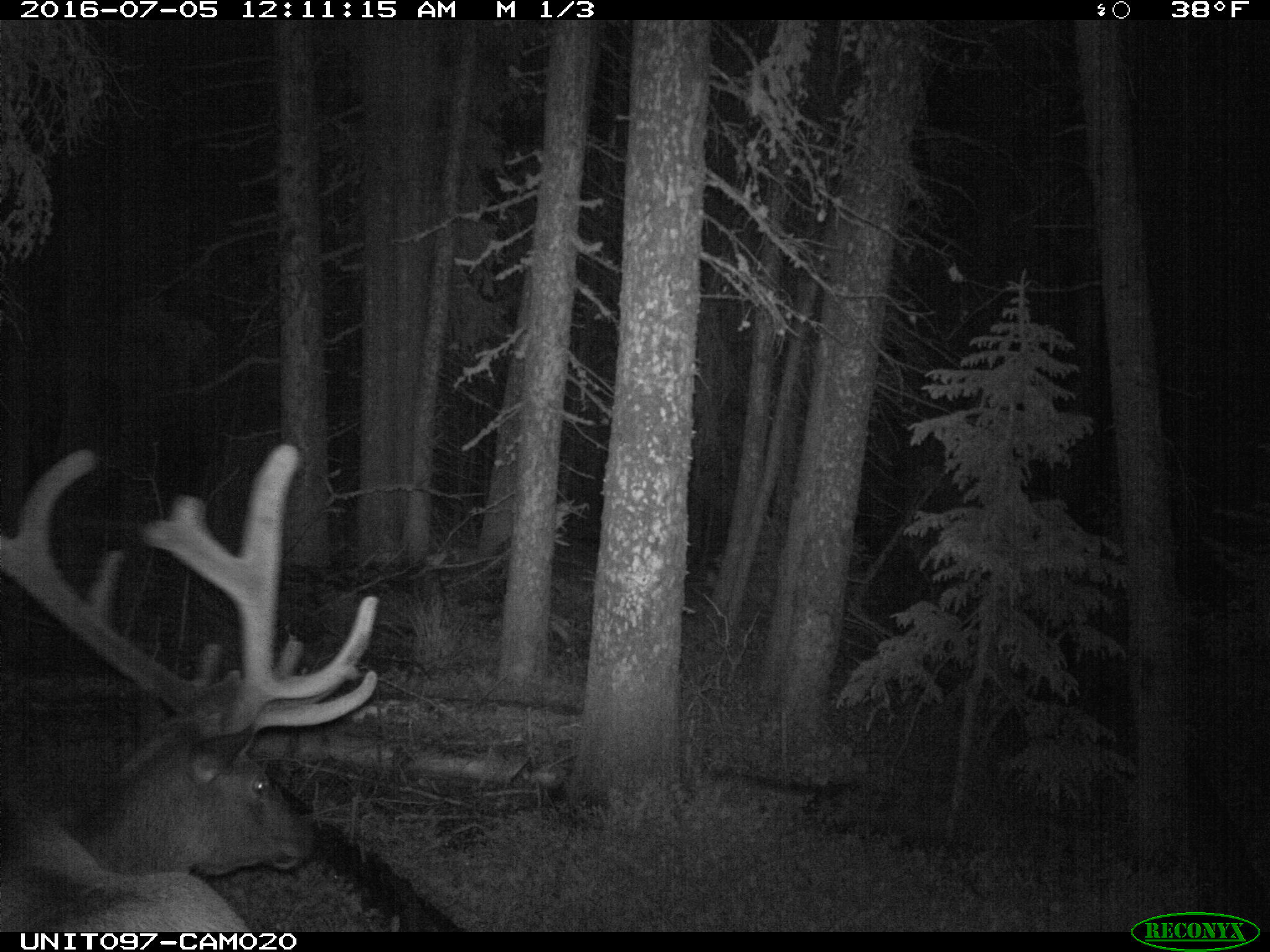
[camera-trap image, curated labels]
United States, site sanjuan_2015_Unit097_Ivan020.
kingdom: Animalia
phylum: Chordata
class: Mammalia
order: Artiodactyla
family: Cervidae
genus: Cervus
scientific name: Cervus elaphus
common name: red deer